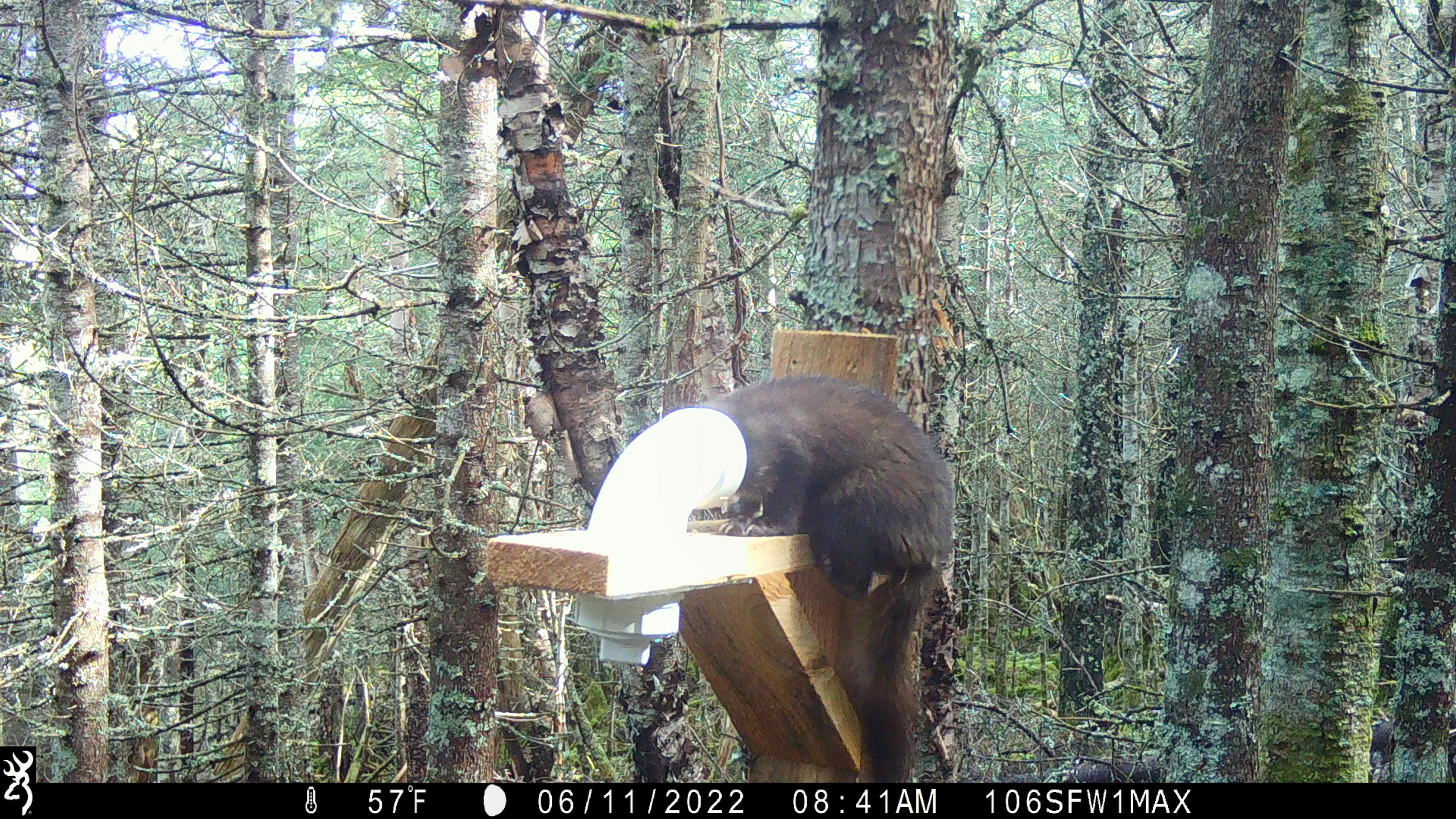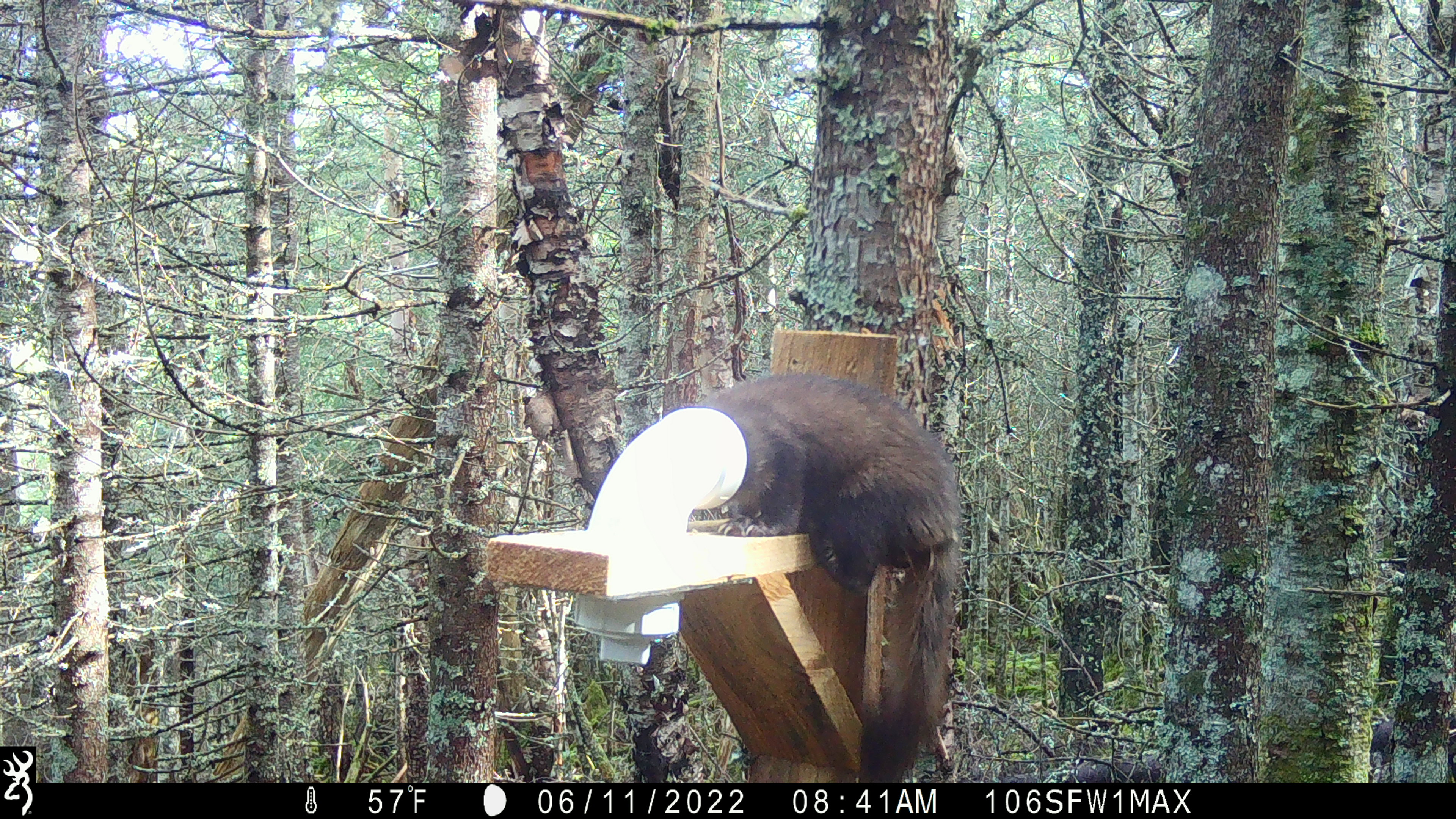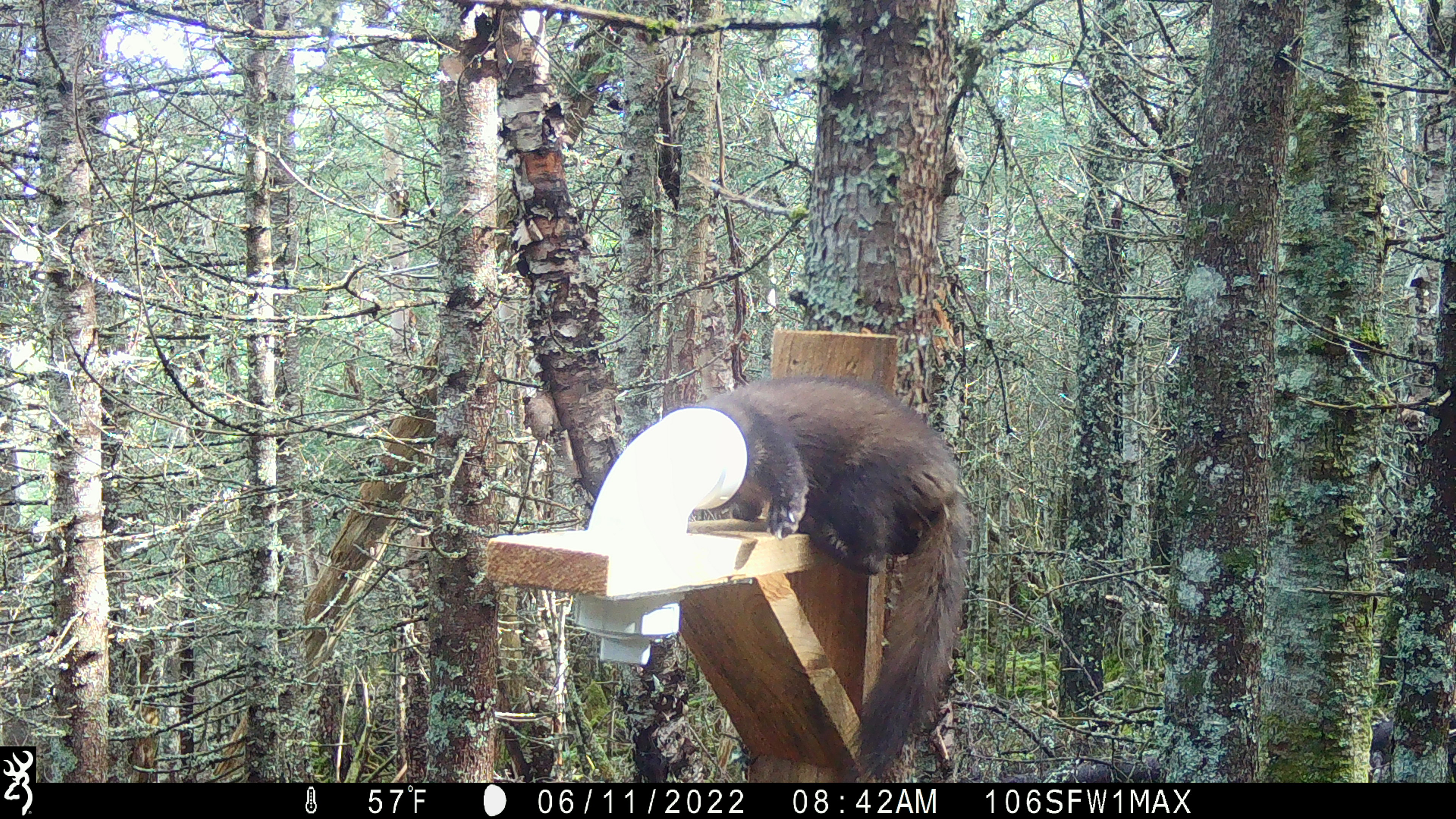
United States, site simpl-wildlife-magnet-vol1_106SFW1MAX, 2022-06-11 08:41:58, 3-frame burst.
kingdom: Animalia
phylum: Chordata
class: Mammalia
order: Carnivora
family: Mustelidae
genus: Martes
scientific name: Martes americana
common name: american marten